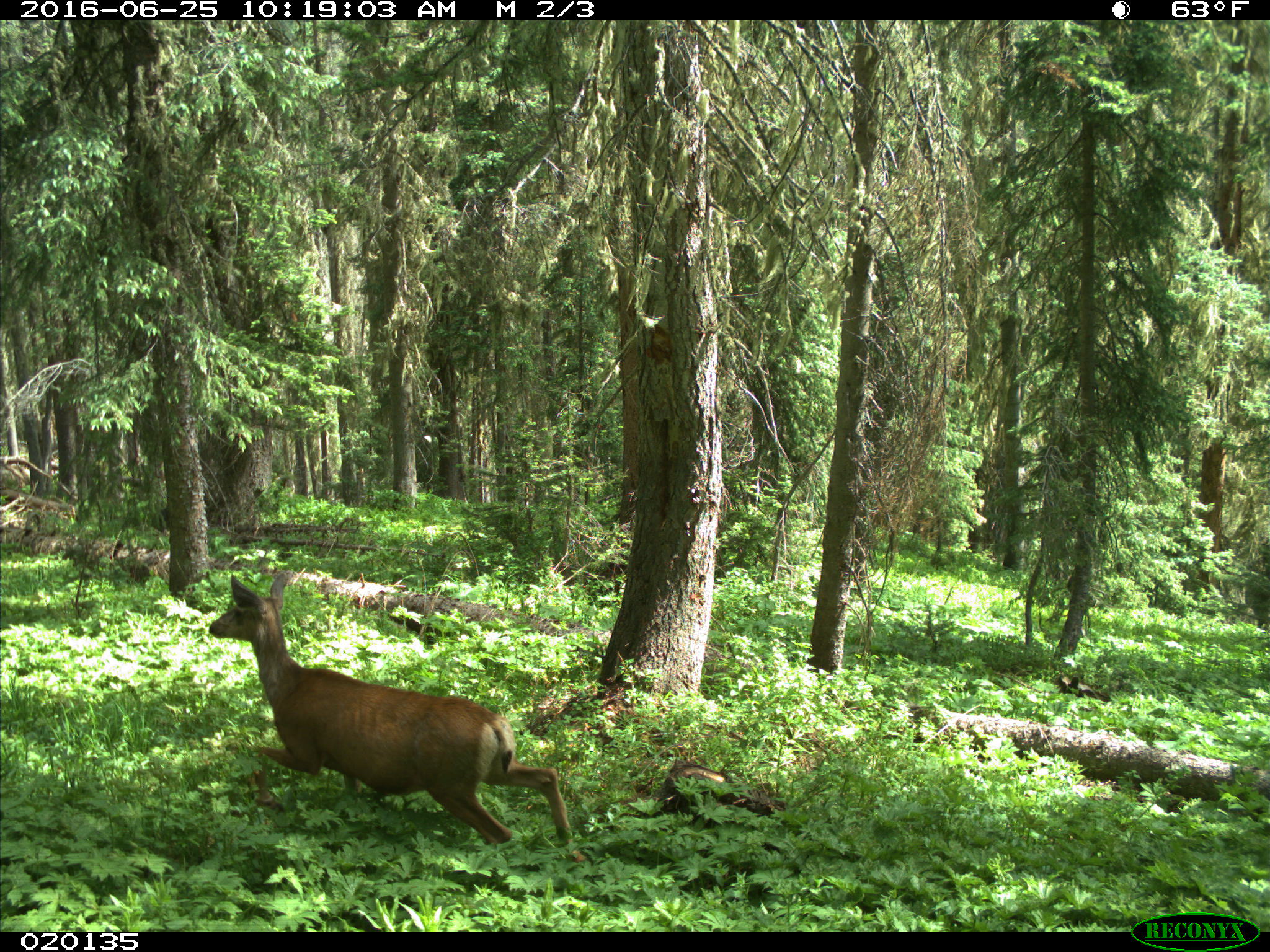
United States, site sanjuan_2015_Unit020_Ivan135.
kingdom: Animalia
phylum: Chordata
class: Mammalia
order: Artiodactyla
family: Cervidae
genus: Odocoileus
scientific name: Odocoileus hemionus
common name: mule deer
Odocoileus hemionus (mule deer).